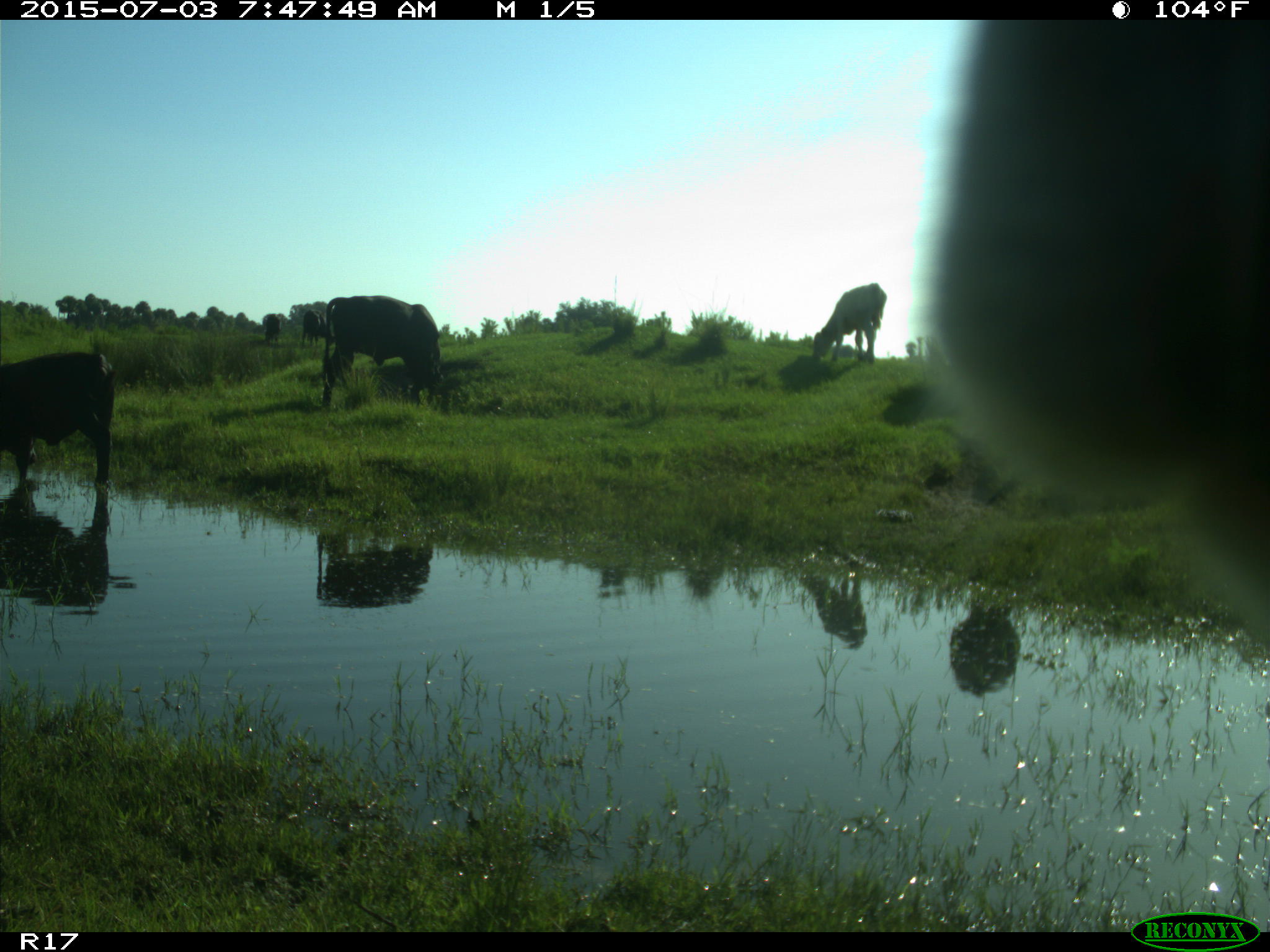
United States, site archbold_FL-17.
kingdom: Animalia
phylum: Chordata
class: Mammalia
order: Artiodactyla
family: Bovidae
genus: Bos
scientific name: Bos taurus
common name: domestic cow